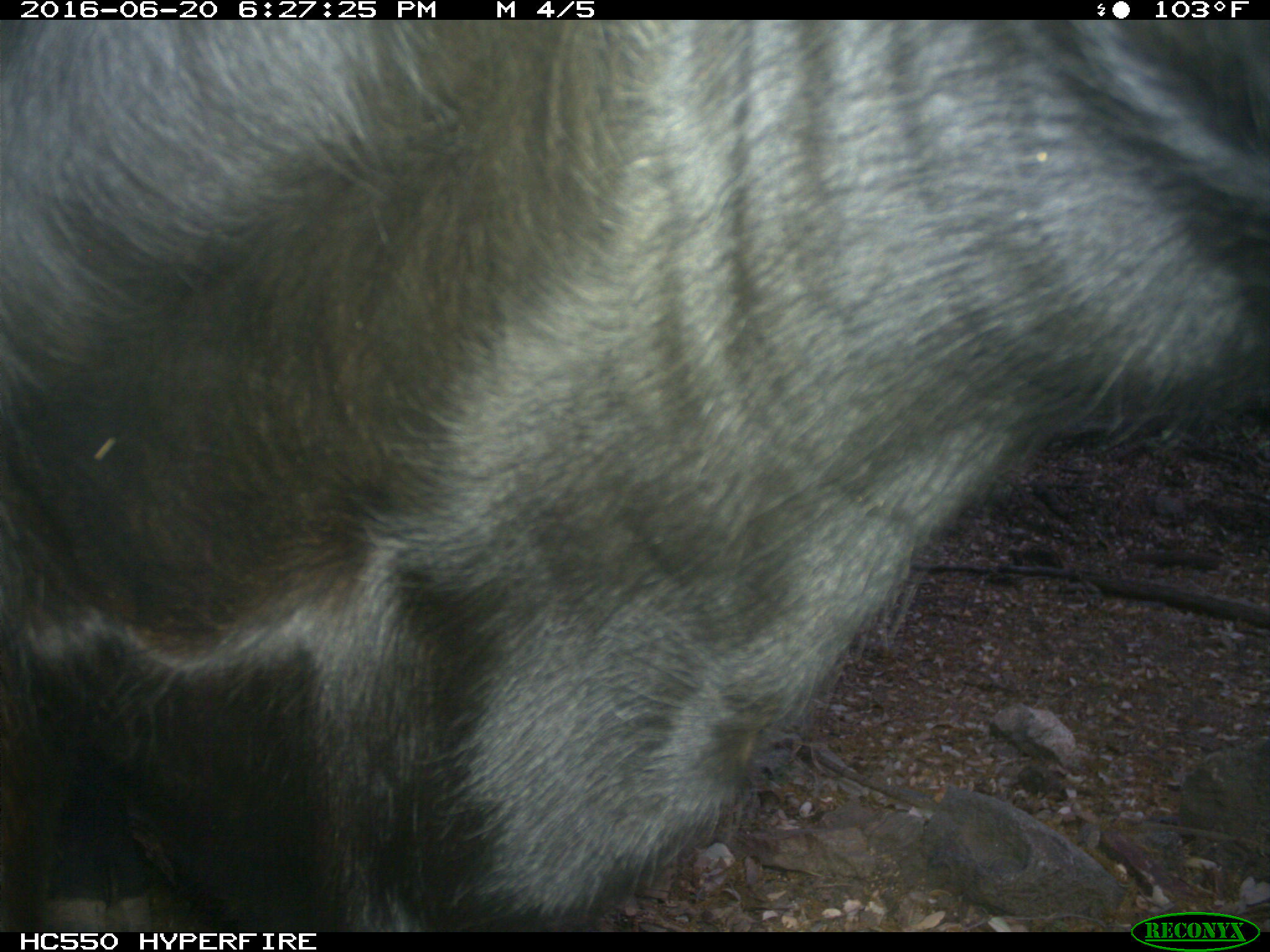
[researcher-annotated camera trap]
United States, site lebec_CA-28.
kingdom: Animalia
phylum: Chordata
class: Mammalia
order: Artiodactyla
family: Bovidae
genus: Bos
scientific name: Bos taurus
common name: domestic cow